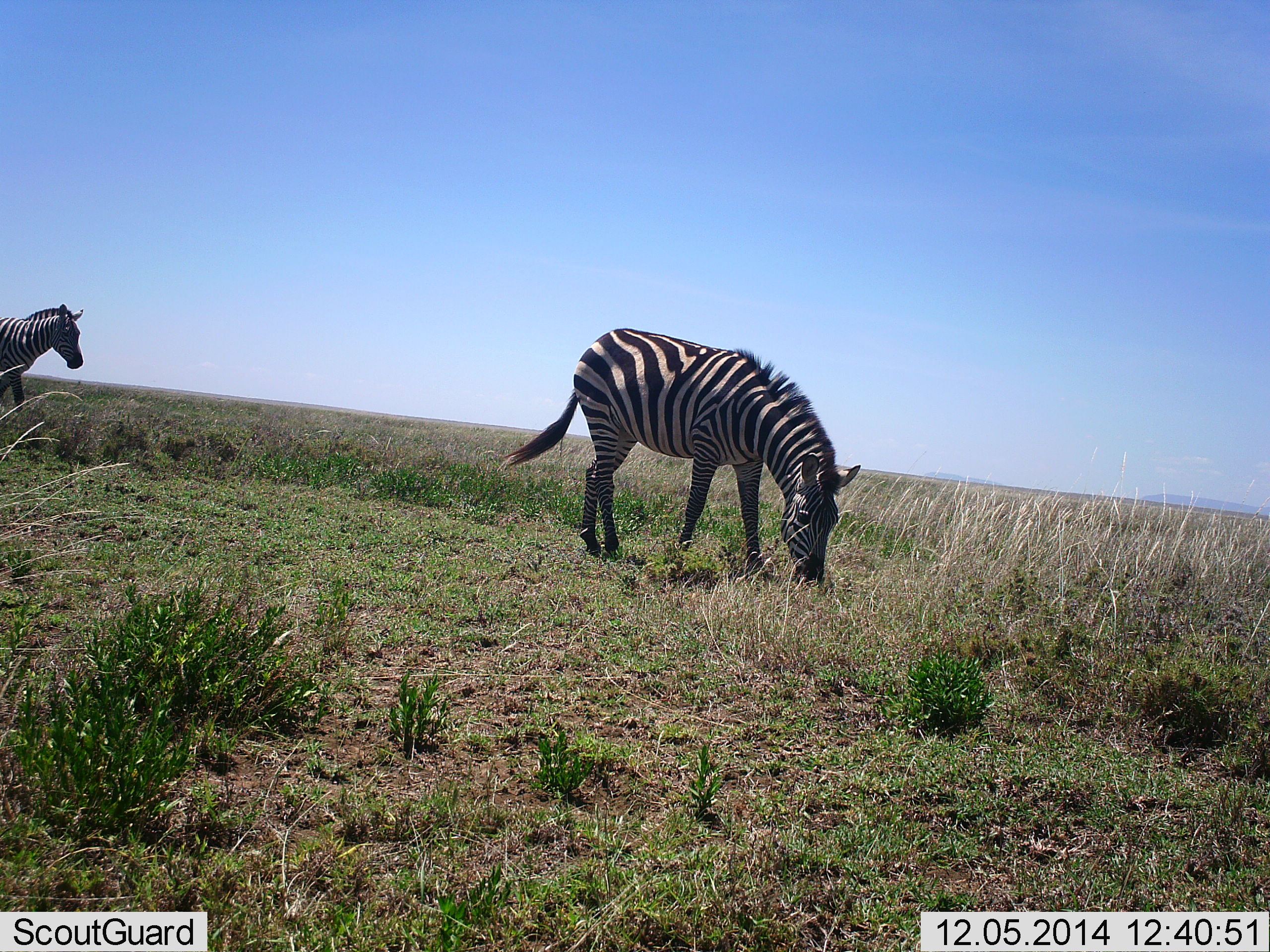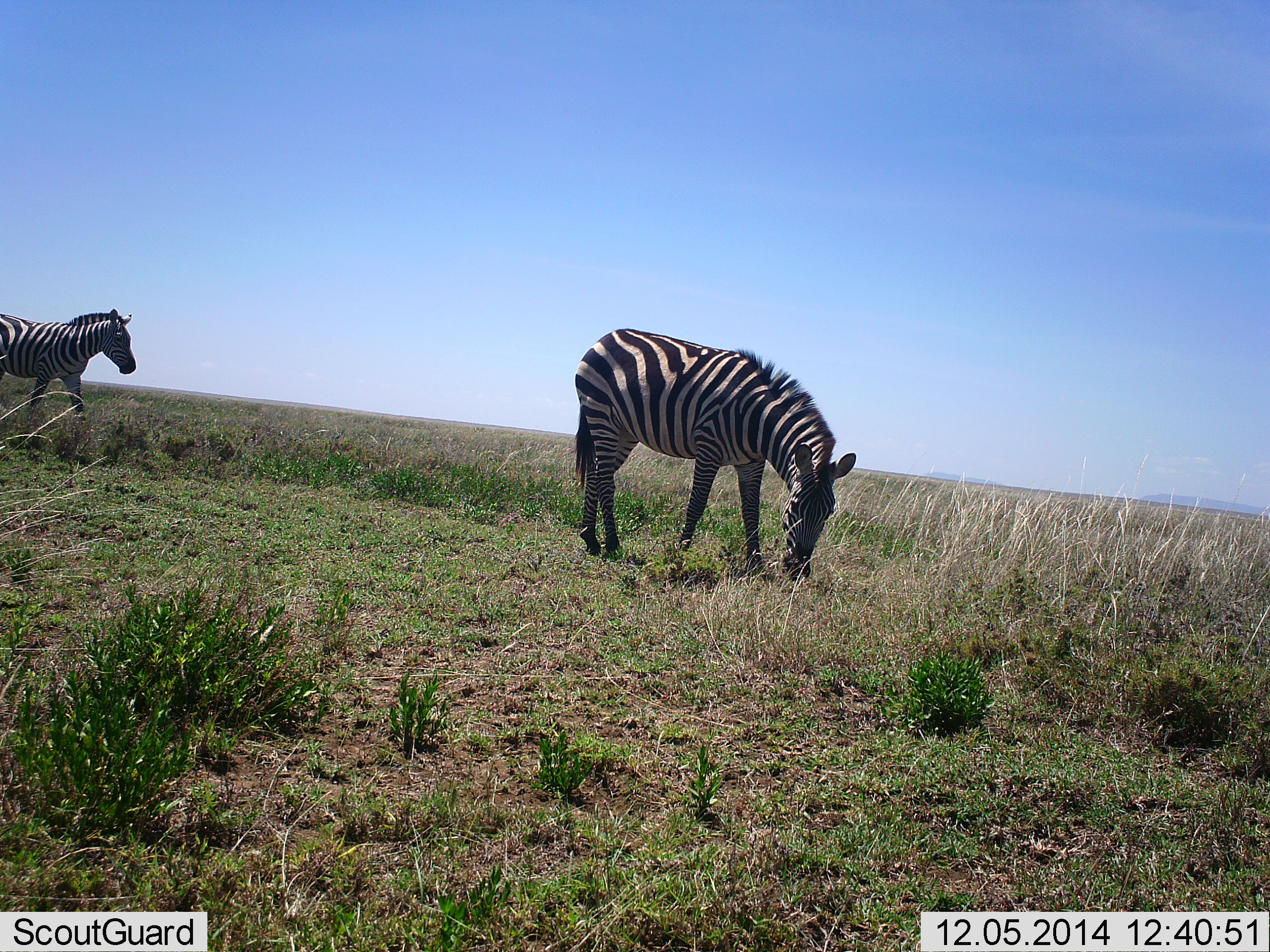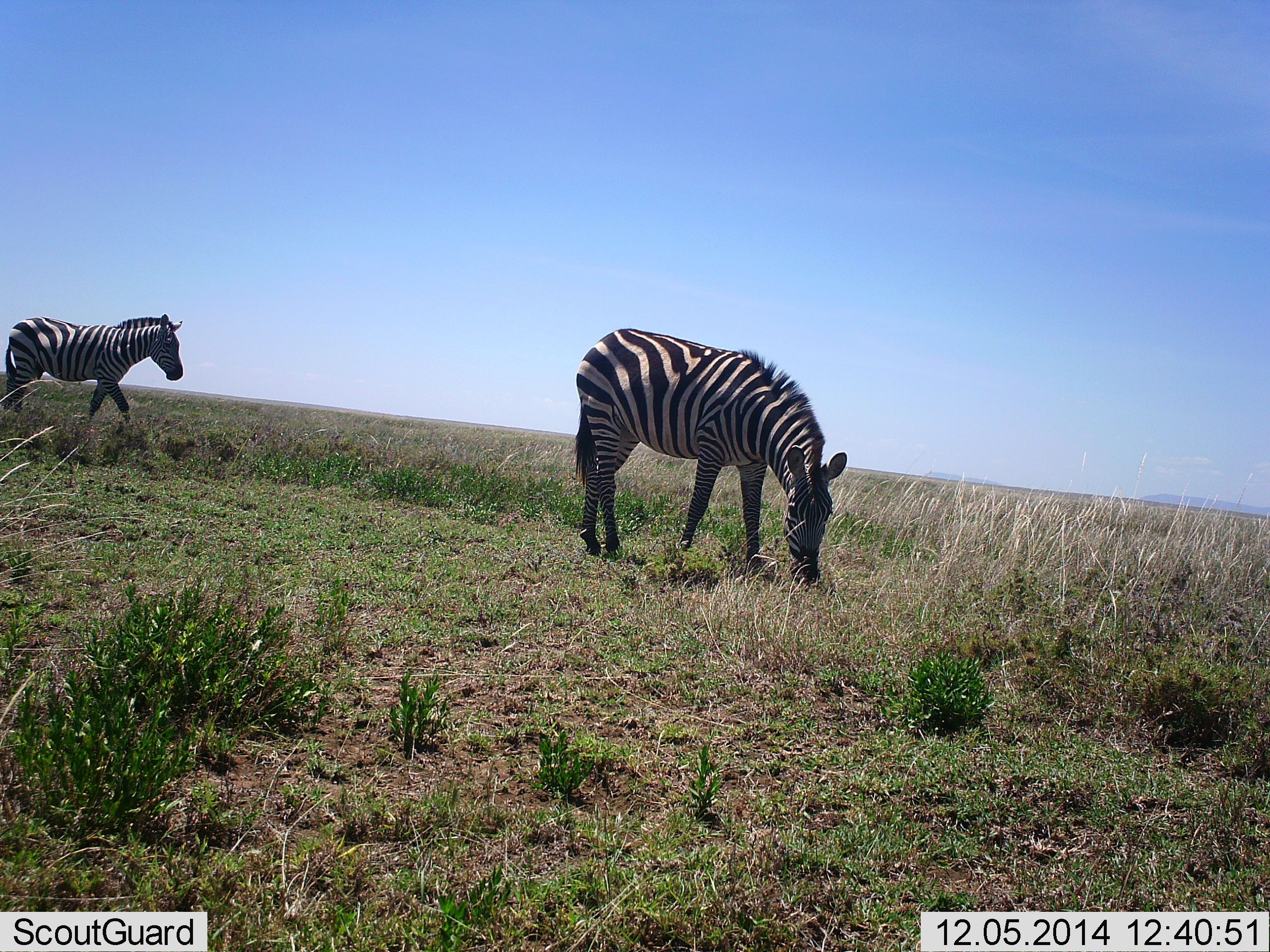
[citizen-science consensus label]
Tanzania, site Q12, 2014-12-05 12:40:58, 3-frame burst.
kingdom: Animalia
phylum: Chordata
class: Mammalia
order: Perissodactyla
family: Equidae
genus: Equus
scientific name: Equus quagga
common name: plains zebra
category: zebra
Zebra (plains zebra) (Equus quagga), count 2. Behavior (volunteer vote fractions): standing 40%, resting 0%, moving 50%, interacting 0%. Young present (vote fraction): 0%. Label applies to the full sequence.